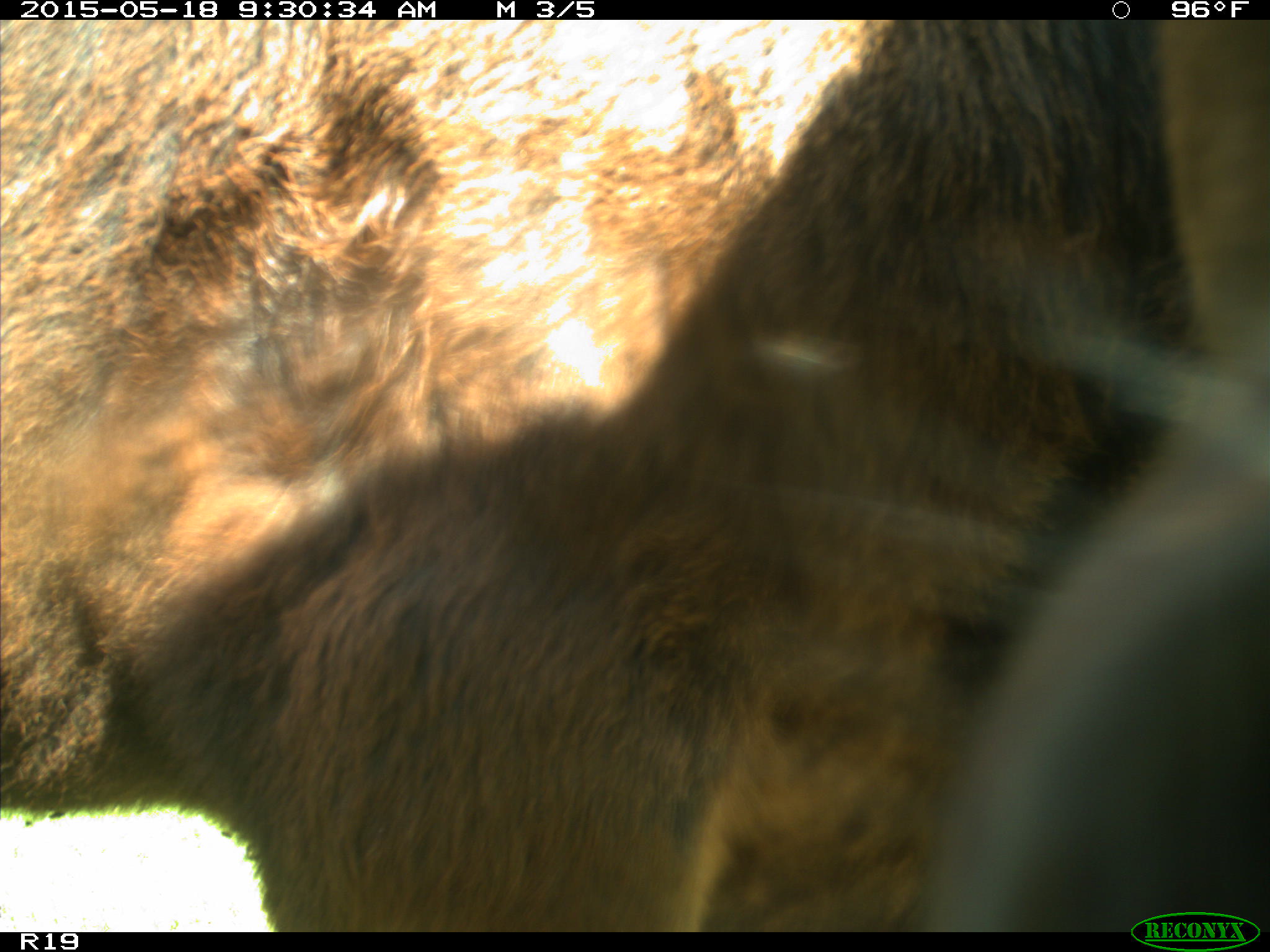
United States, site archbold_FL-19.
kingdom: Animalia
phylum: Chordata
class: Mammalia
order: Artiodactyla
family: Bovidae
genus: Bos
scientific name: Bos taurus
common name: domestic cow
Bos taurus (domestic cow).